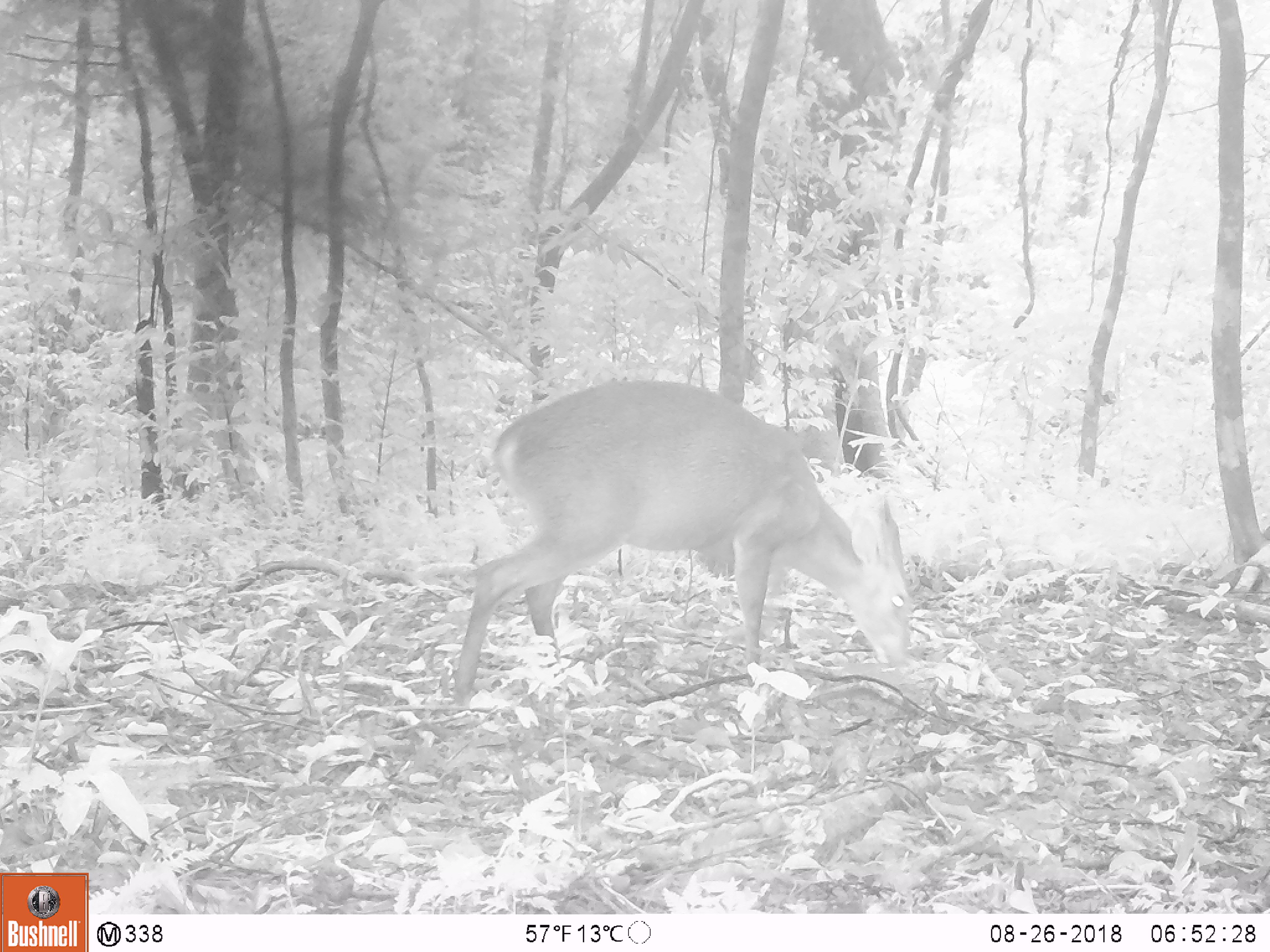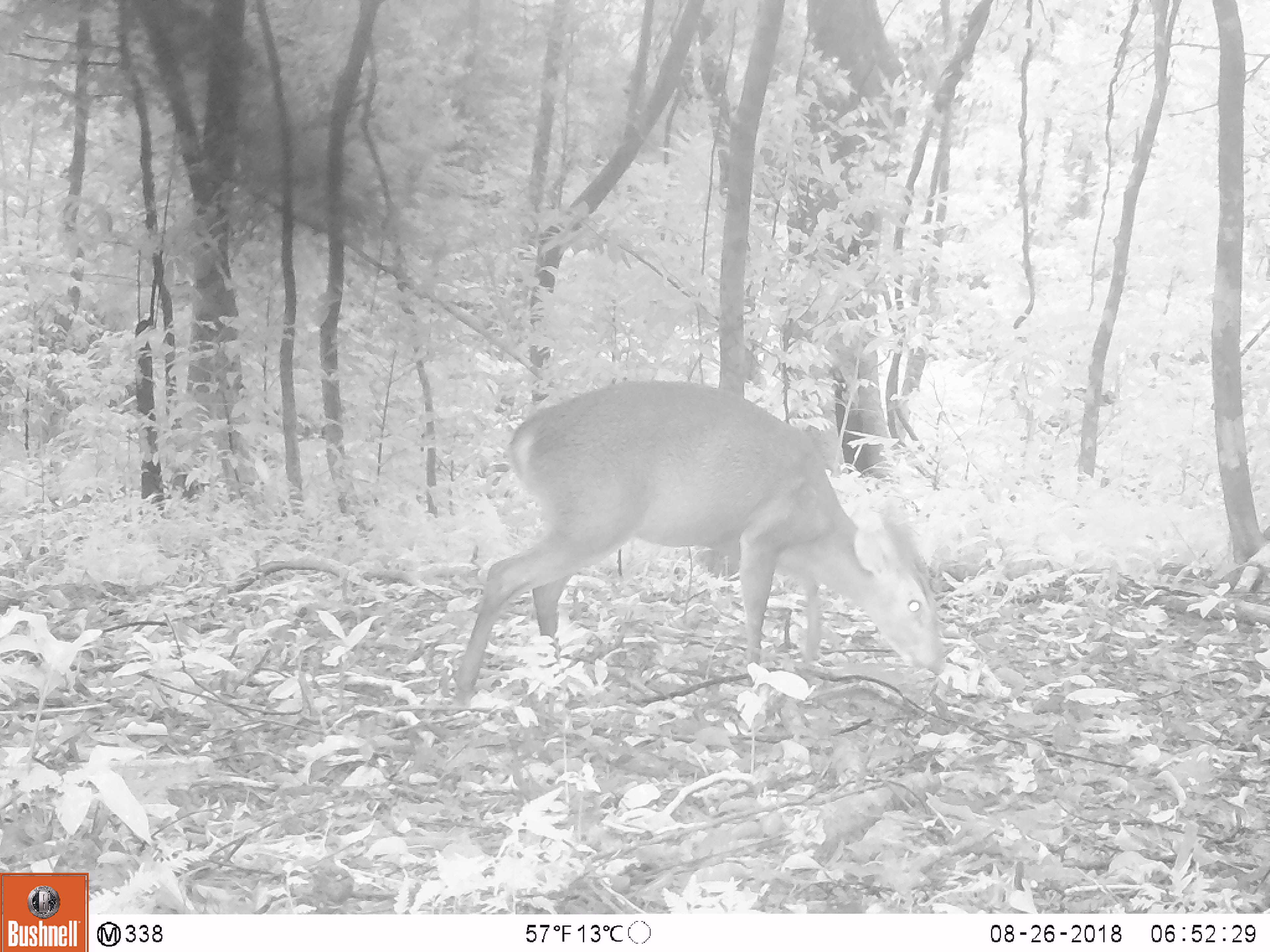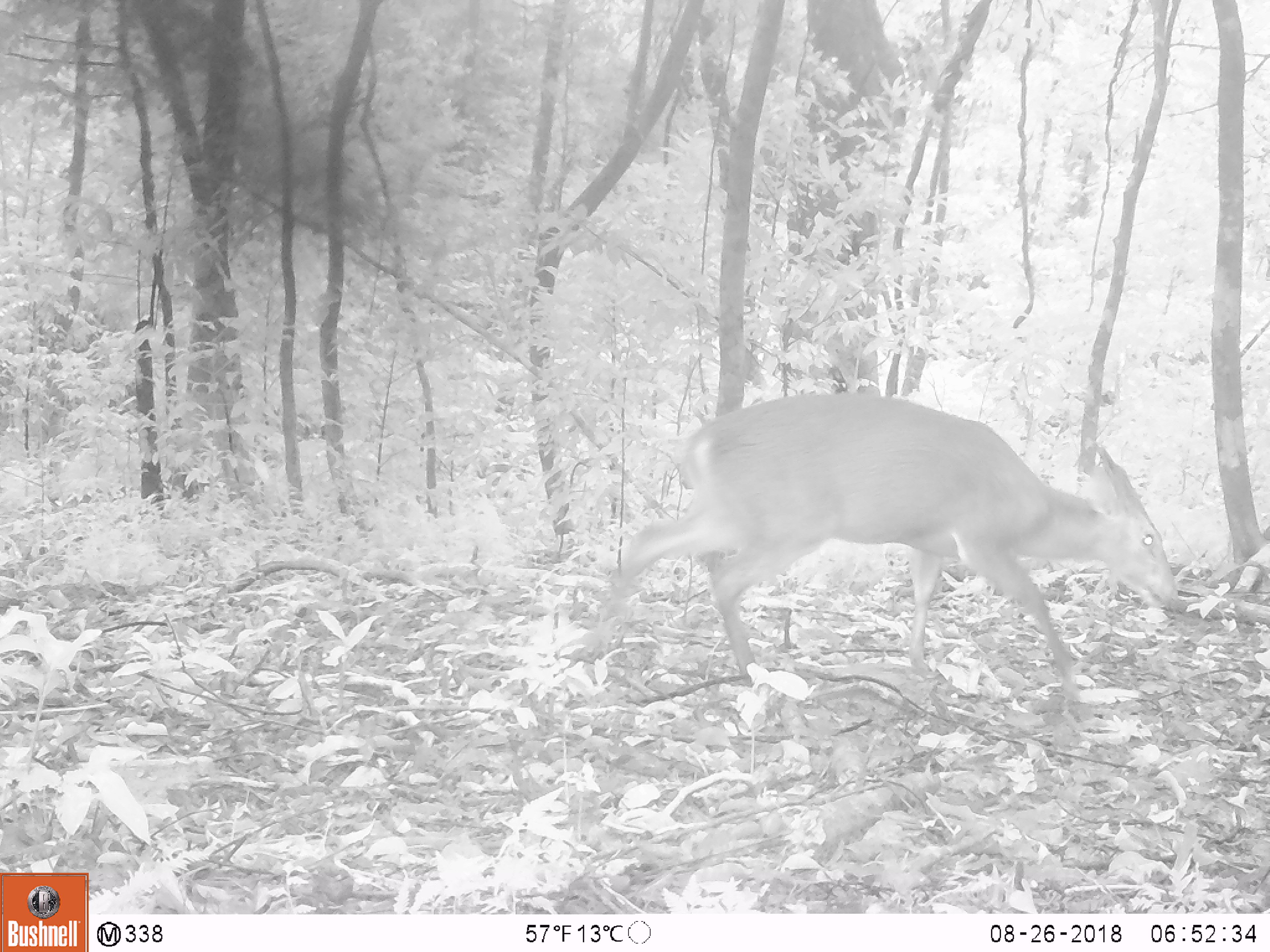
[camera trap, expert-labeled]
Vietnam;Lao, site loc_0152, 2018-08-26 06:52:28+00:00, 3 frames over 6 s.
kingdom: Animalia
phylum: Chordata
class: Mammalia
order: Artiodactyla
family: Cervidae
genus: Muntiacus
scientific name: Muntiacus vuquangensis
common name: large-antlered muntjac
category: large antlered muntjac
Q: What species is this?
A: Large antlered muntjac (large-antlered muntjac) (Muntiacus vuquangensis).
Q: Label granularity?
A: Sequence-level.